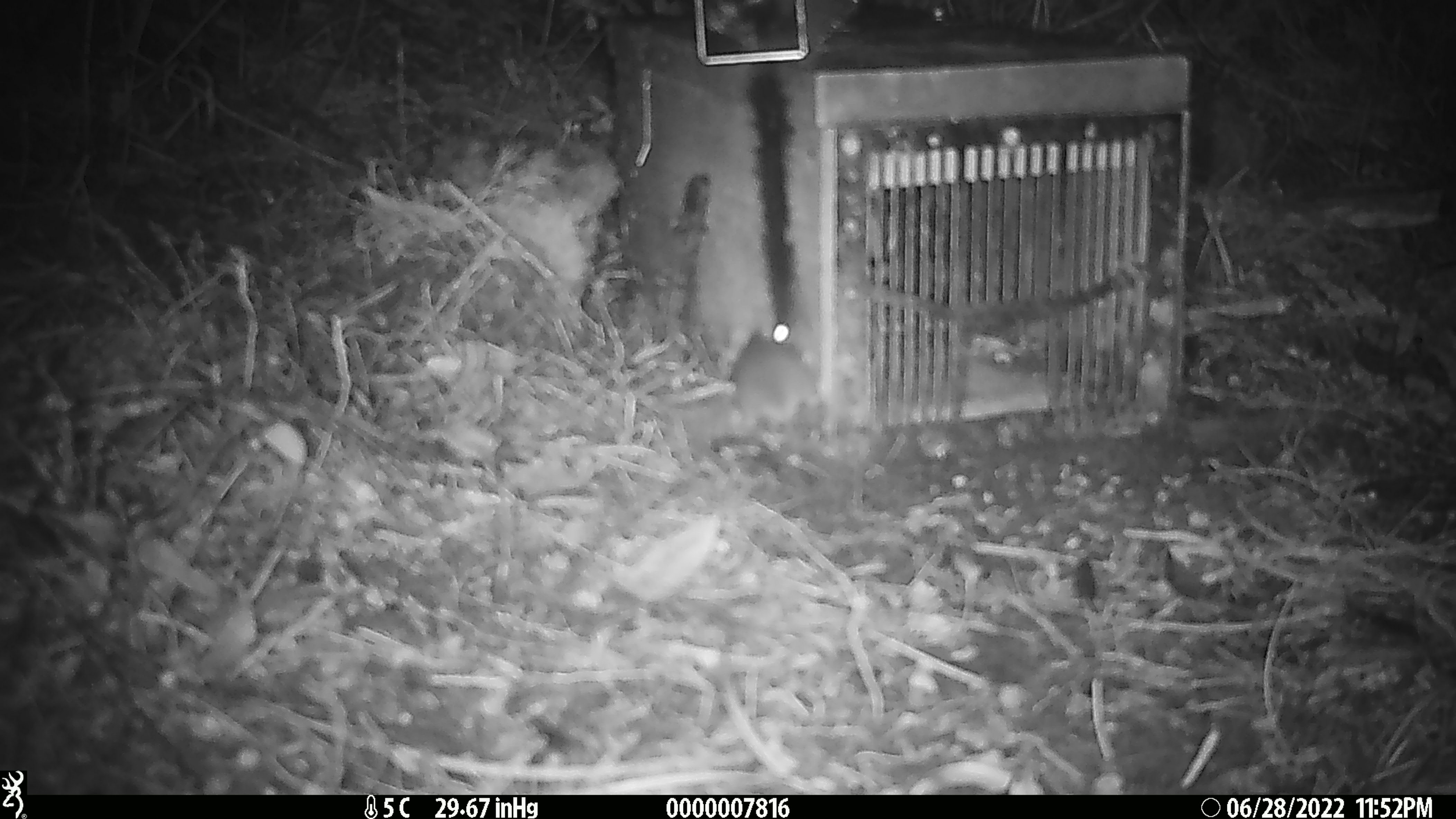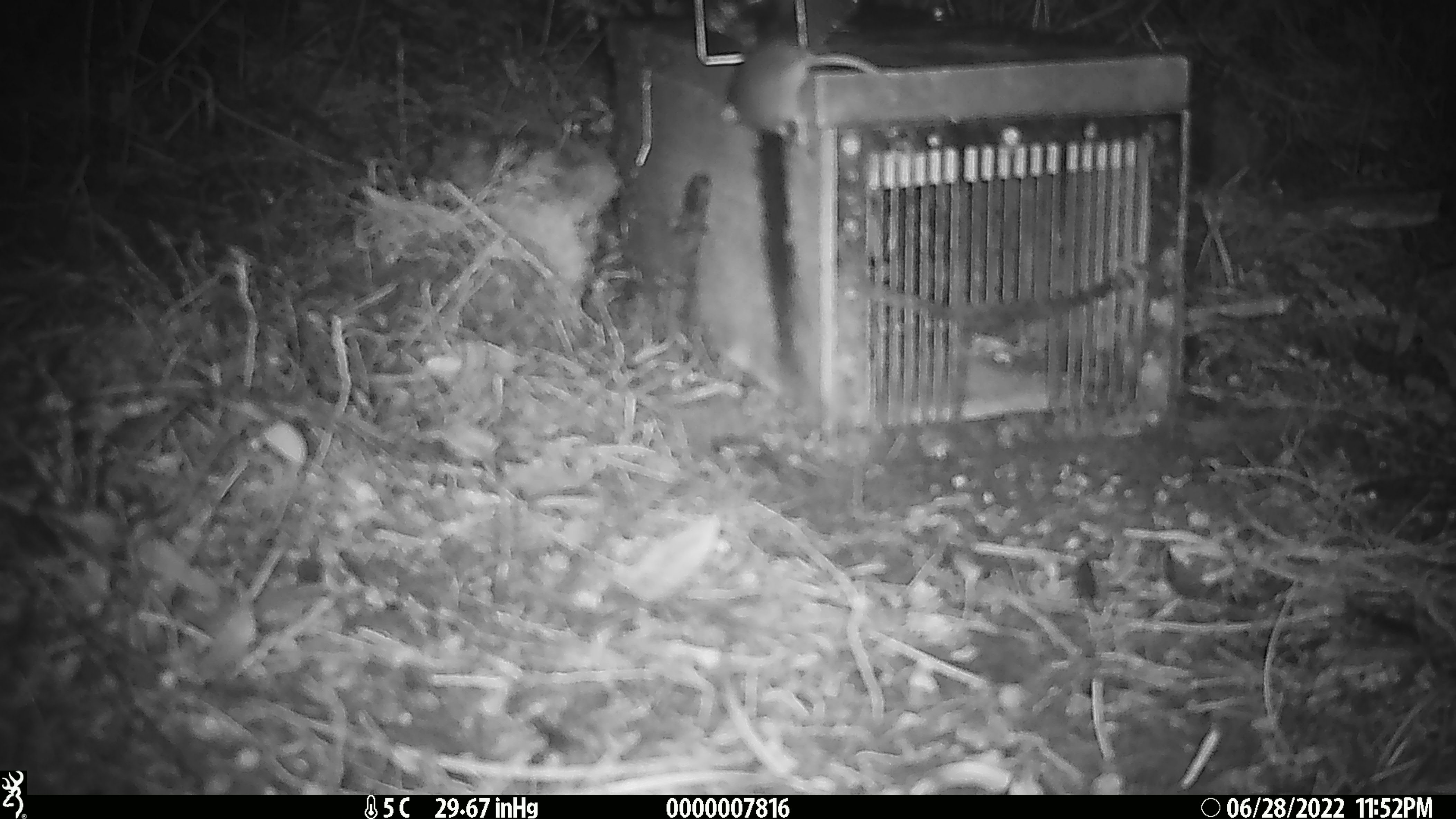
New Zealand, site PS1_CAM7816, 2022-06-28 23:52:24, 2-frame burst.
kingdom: Animalia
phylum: Chordata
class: Mammalia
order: Rodentia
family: Muridae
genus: Mus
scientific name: Mus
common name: mouse